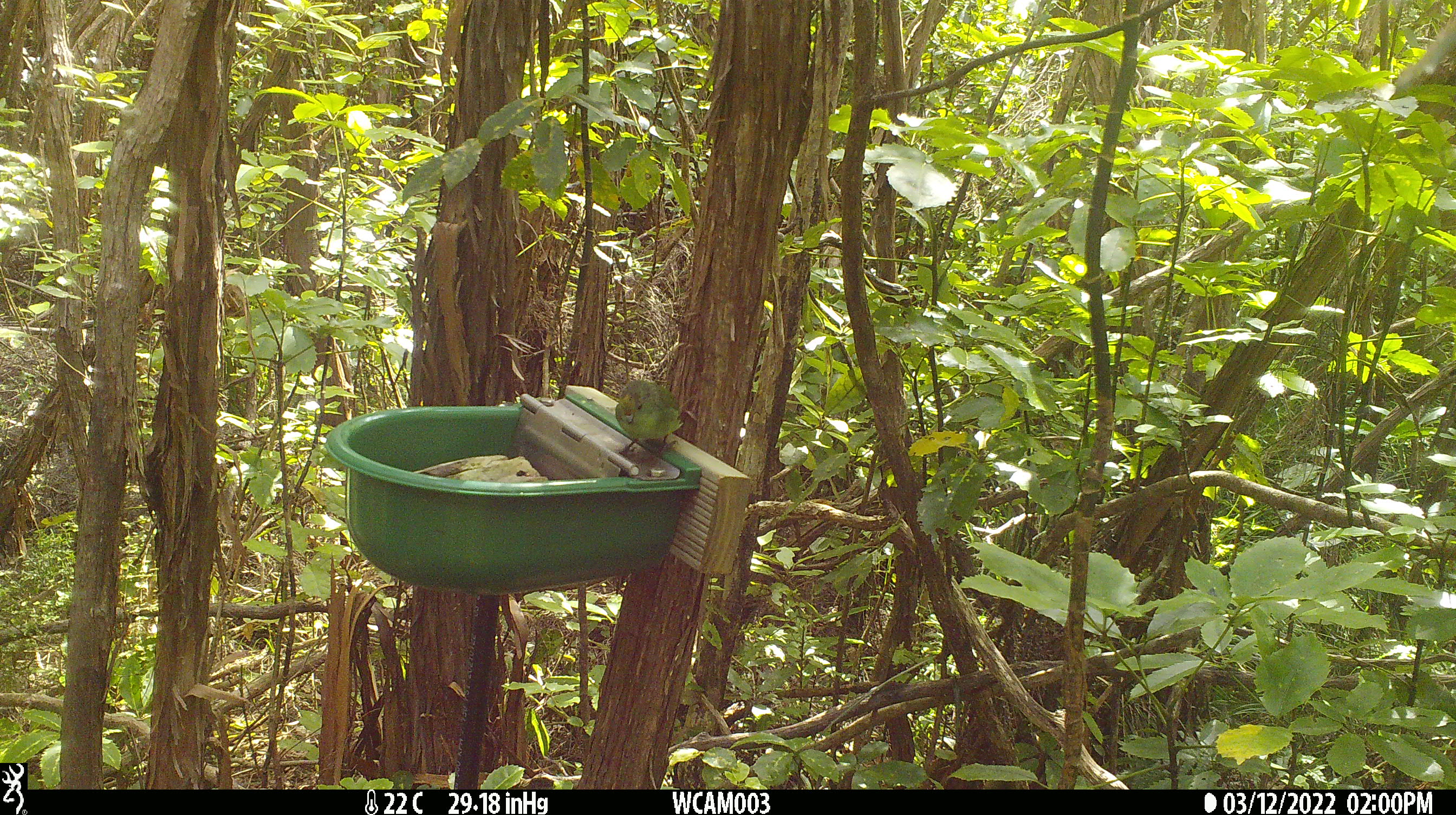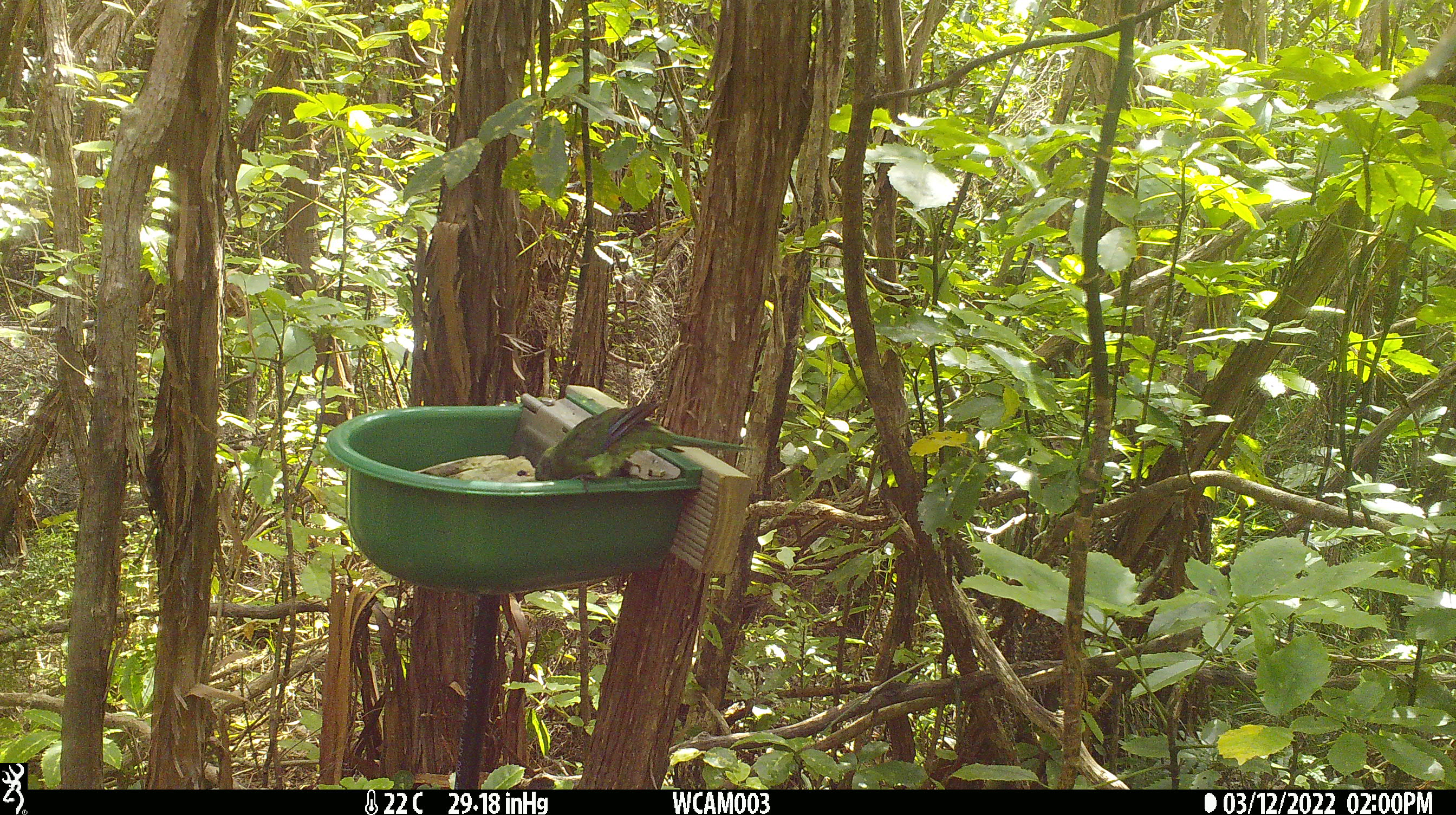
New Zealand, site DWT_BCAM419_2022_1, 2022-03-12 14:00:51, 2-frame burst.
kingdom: Animalia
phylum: Chordata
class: Aves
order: Psittaciformes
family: Psittaculidae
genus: Cyanoramphus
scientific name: Cyanoramphus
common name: parakeet